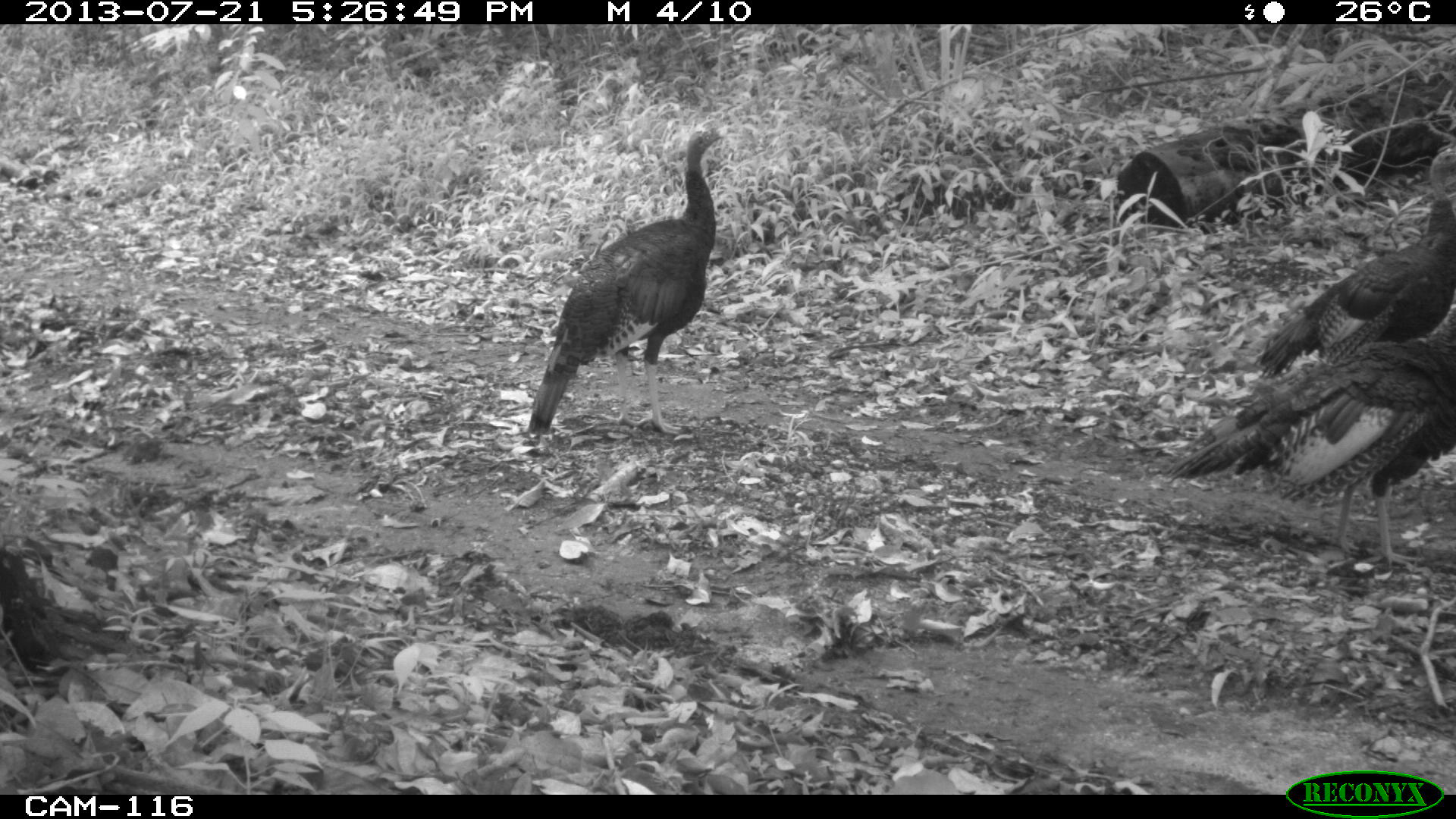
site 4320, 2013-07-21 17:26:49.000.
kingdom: Animalia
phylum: Chordata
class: Aves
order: Galliformes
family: Phasianidae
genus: Meleagris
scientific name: Meleagris ocellata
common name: ocellated turkey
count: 3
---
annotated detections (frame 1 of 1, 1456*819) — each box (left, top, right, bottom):
meleagris ocellata: (1161, 279, 1456, 572); (526, 130, 725, 435); (1251, 140, 1456, 378)